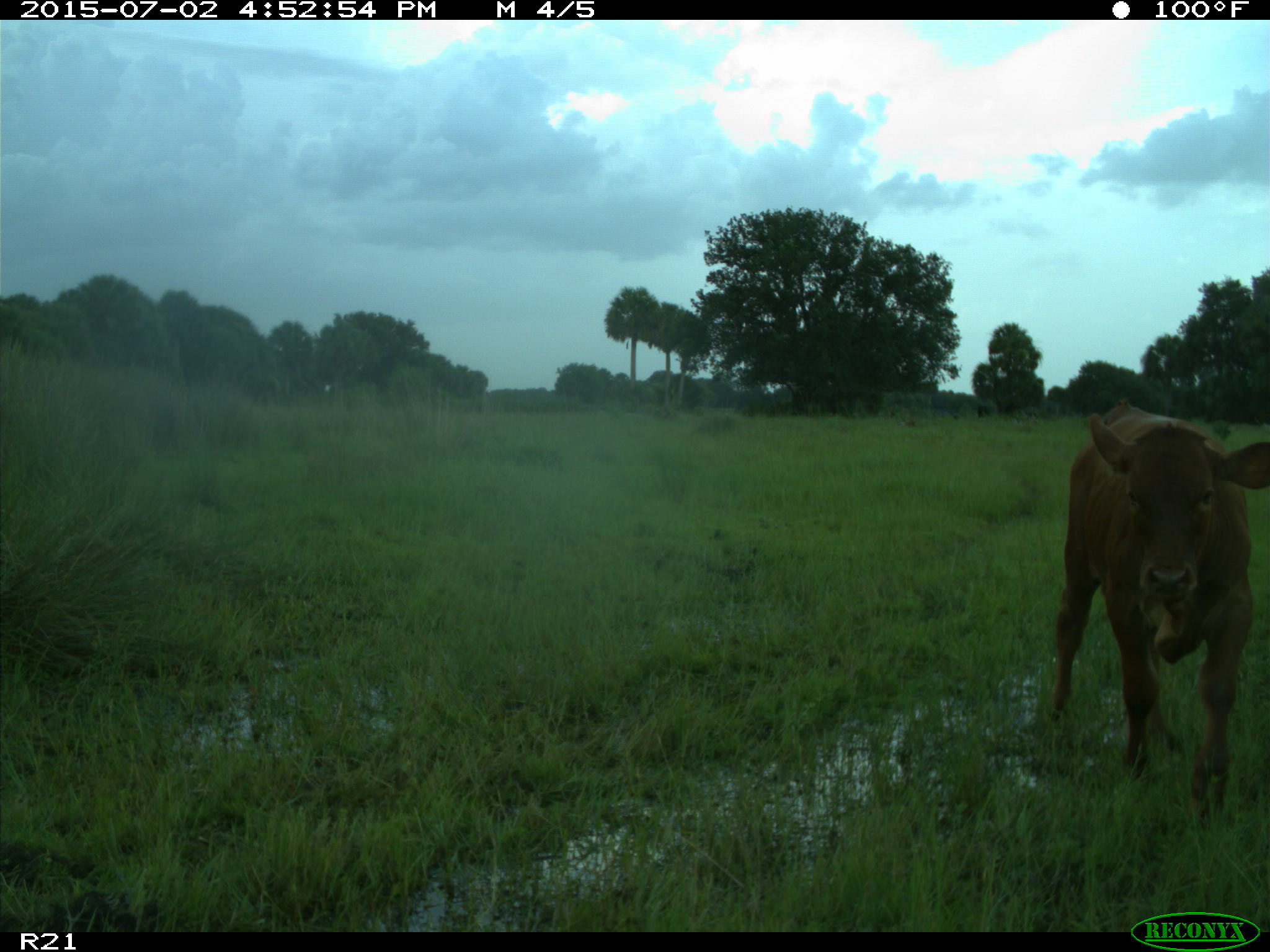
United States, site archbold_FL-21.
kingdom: Animalia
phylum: Chordata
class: Mammalia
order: Artiodactyla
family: Bovidae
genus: Bos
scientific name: Bos taurus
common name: domestic cow